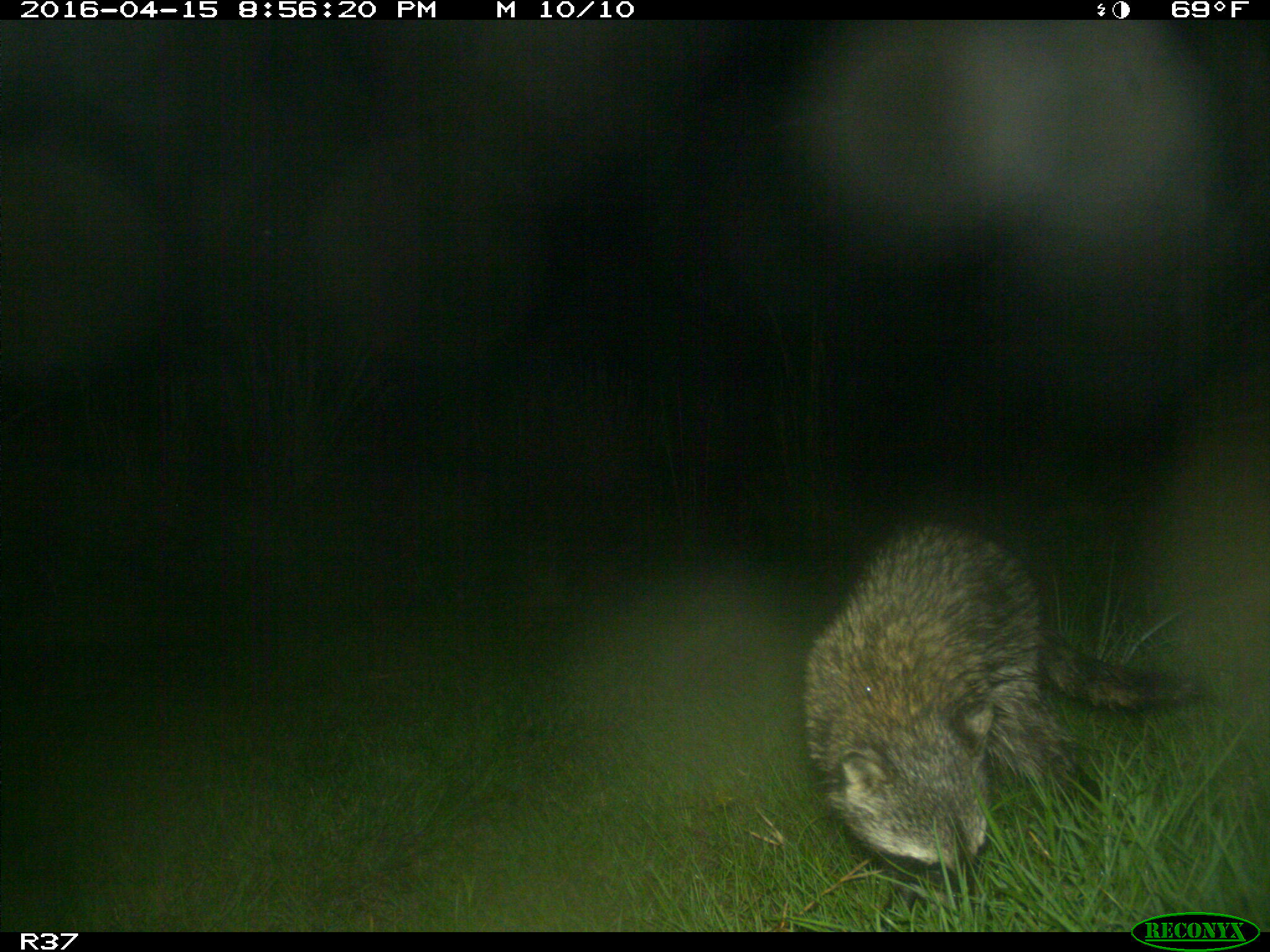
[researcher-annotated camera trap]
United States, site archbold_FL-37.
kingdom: Animalia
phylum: Chordata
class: Mammalia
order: Carnivora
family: Procyonidae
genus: Procyon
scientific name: Procyon lotor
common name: common raccoon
Procyon lotor (common raccoon).